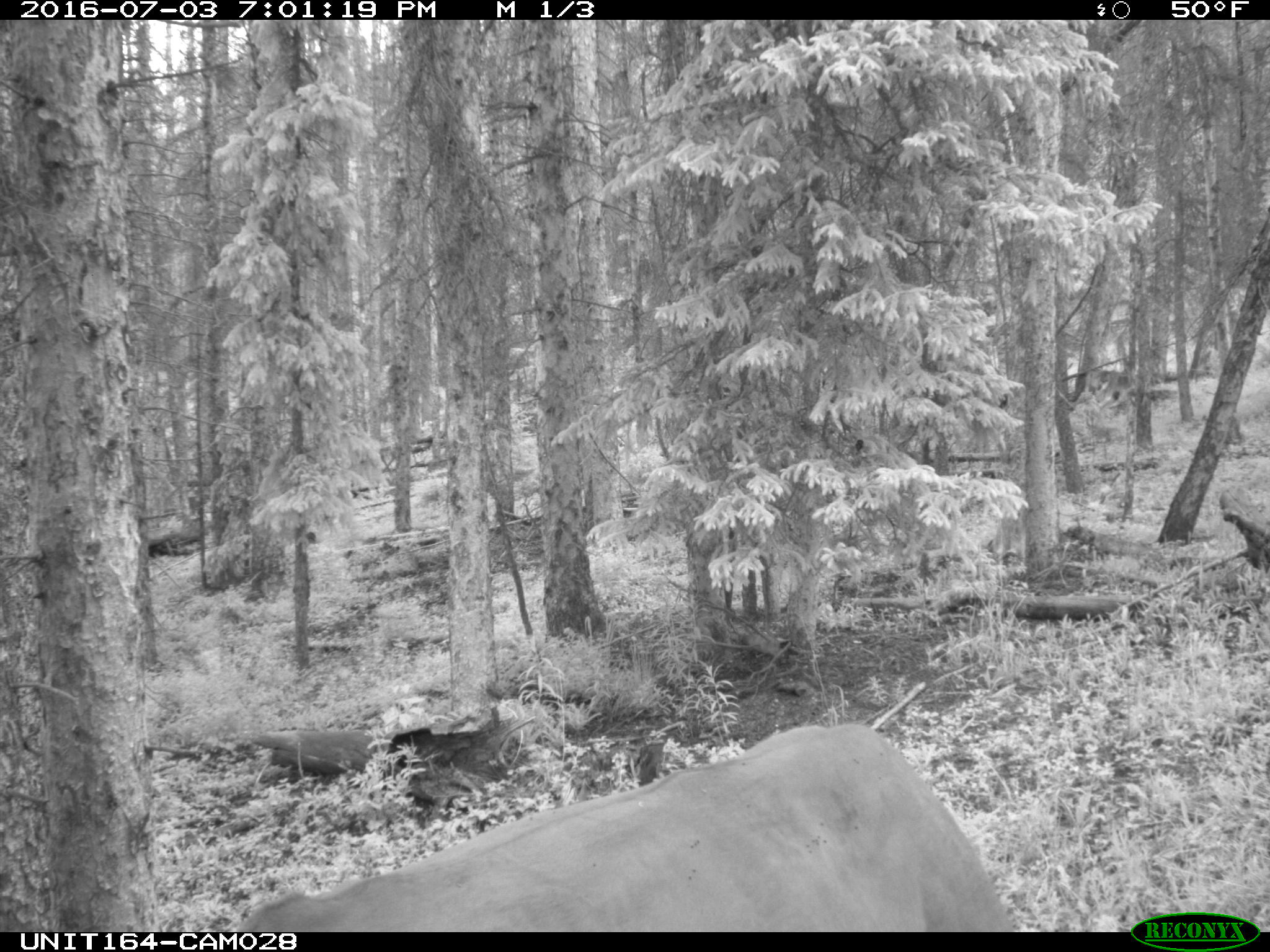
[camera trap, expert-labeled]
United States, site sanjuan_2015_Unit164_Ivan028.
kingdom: Animalia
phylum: Chordata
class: Mammalia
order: Artiodactyla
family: Bovidae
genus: Bos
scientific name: Bos taurus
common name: domestic cow